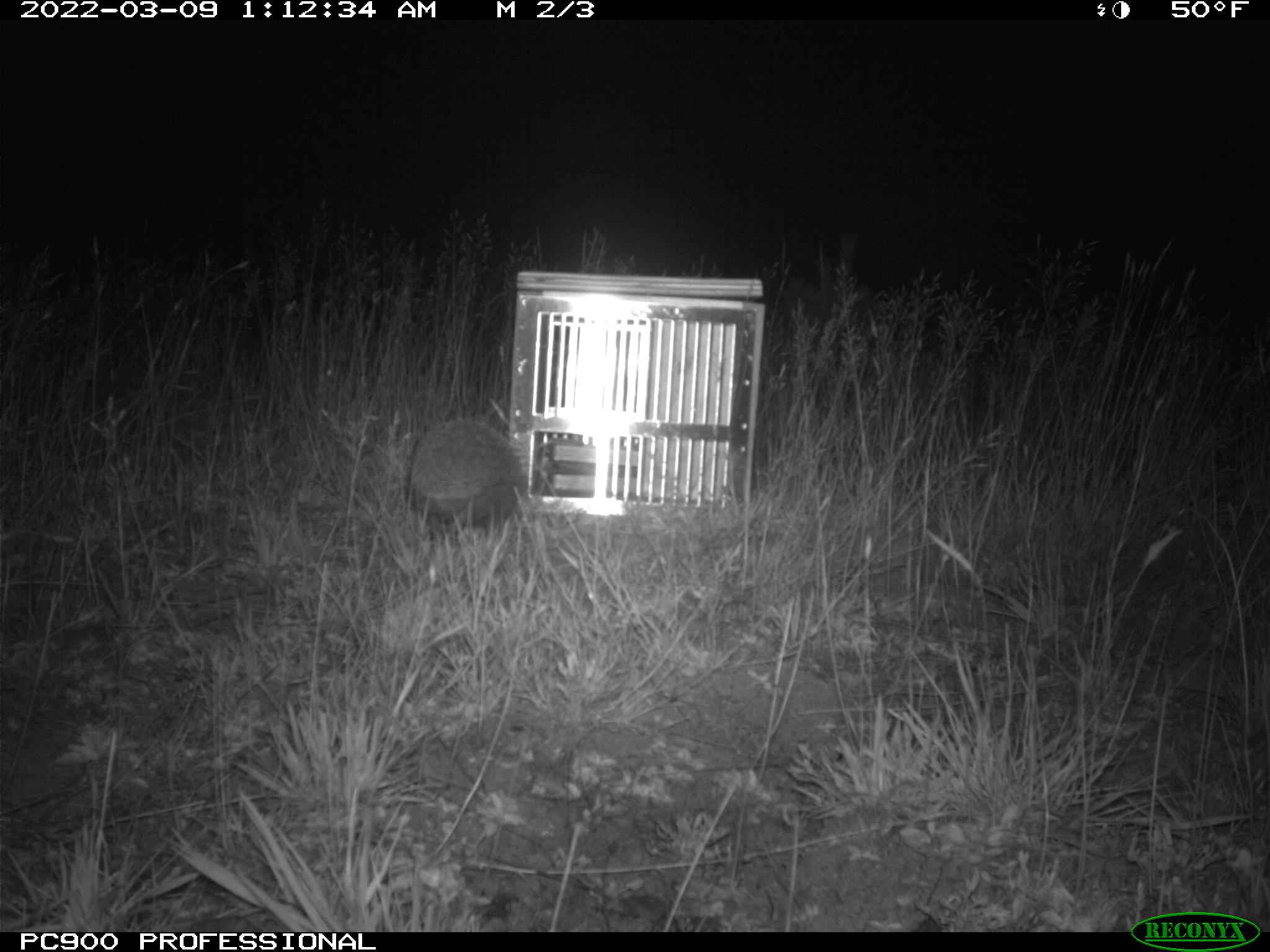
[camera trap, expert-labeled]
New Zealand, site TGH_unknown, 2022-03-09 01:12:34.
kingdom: Animalia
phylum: Chordata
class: Mammalia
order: Eulipotyphla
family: Erinaceidae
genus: Erinaceus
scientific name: Erinaceus europaeus europaeus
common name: european hedgehog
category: hedgehog